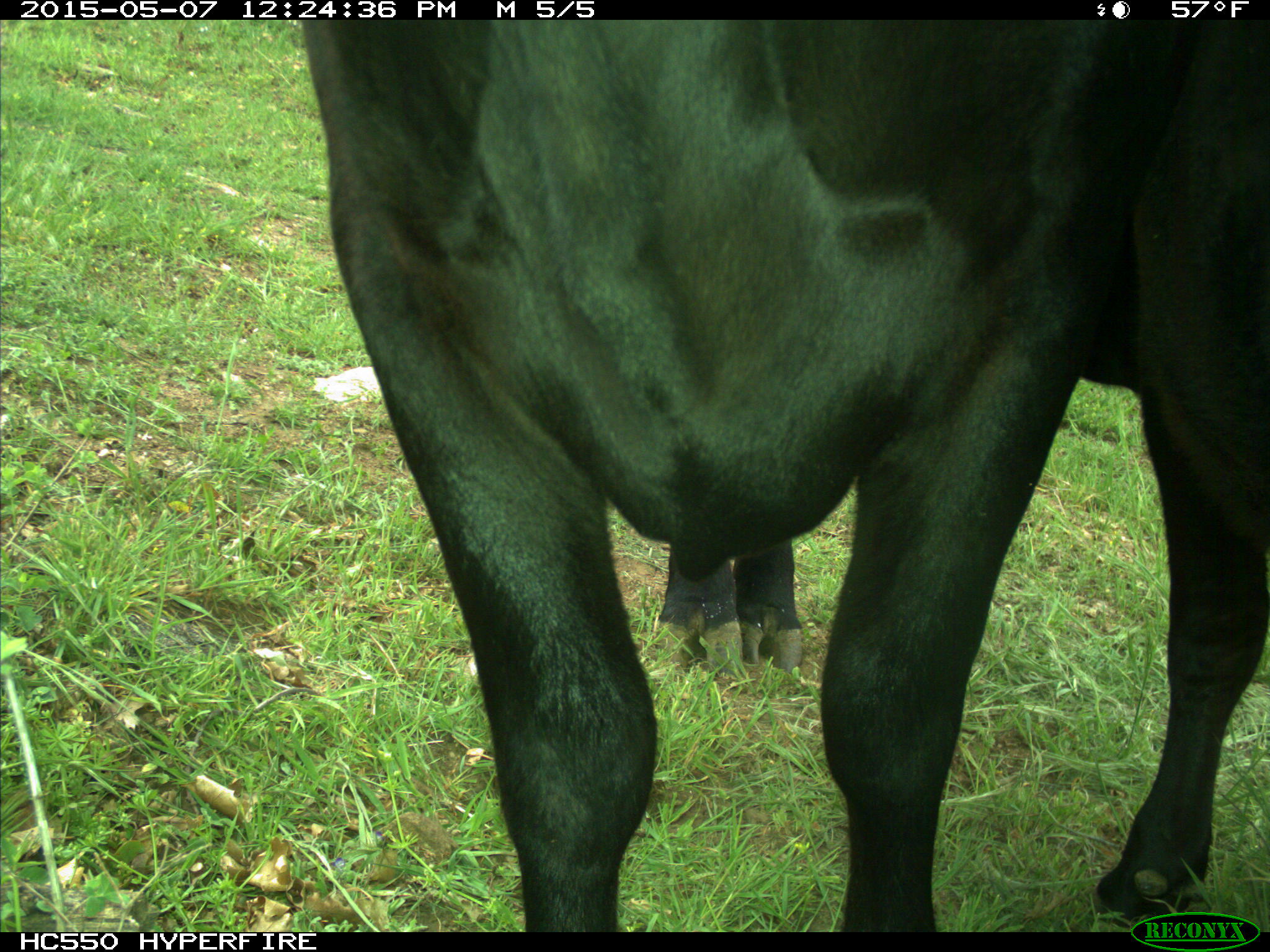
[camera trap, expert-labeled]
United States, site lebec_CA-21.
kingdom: Animalia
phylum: Chordata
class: Mammalia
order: Artiodactyla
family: Bovidae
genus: Bos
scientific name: Bos taurus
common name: domestic cow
Bos taurus (domestic cow).